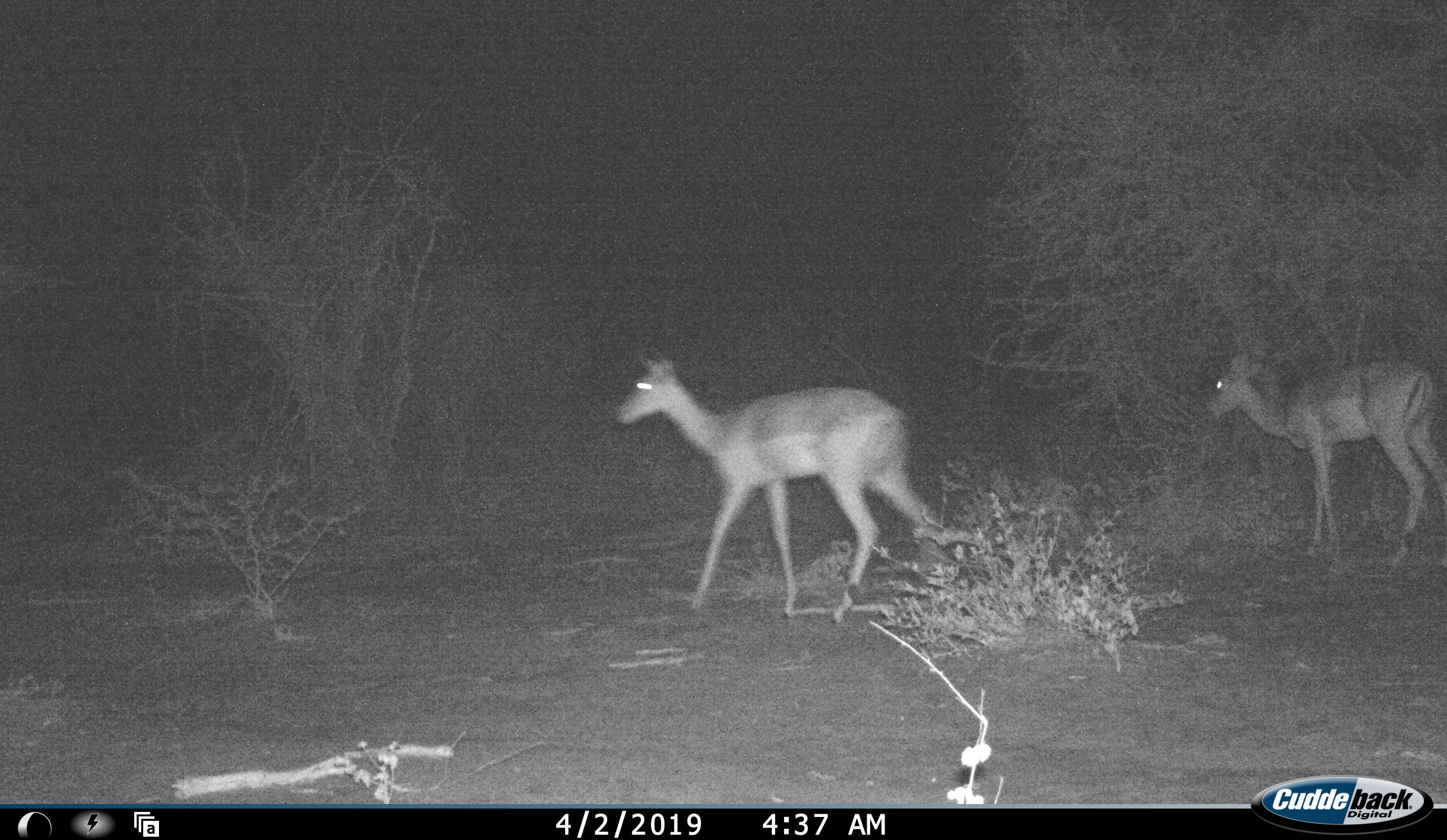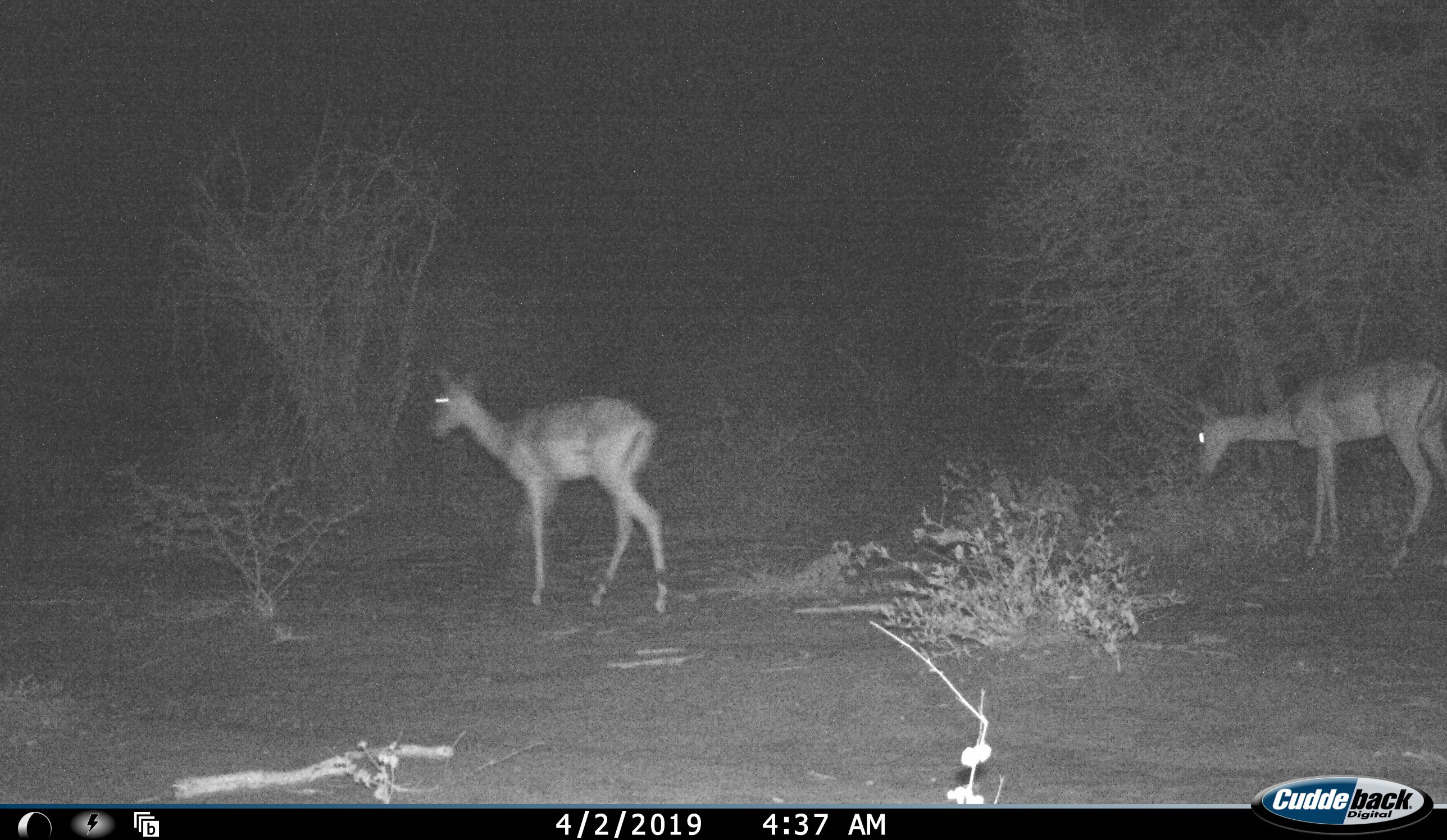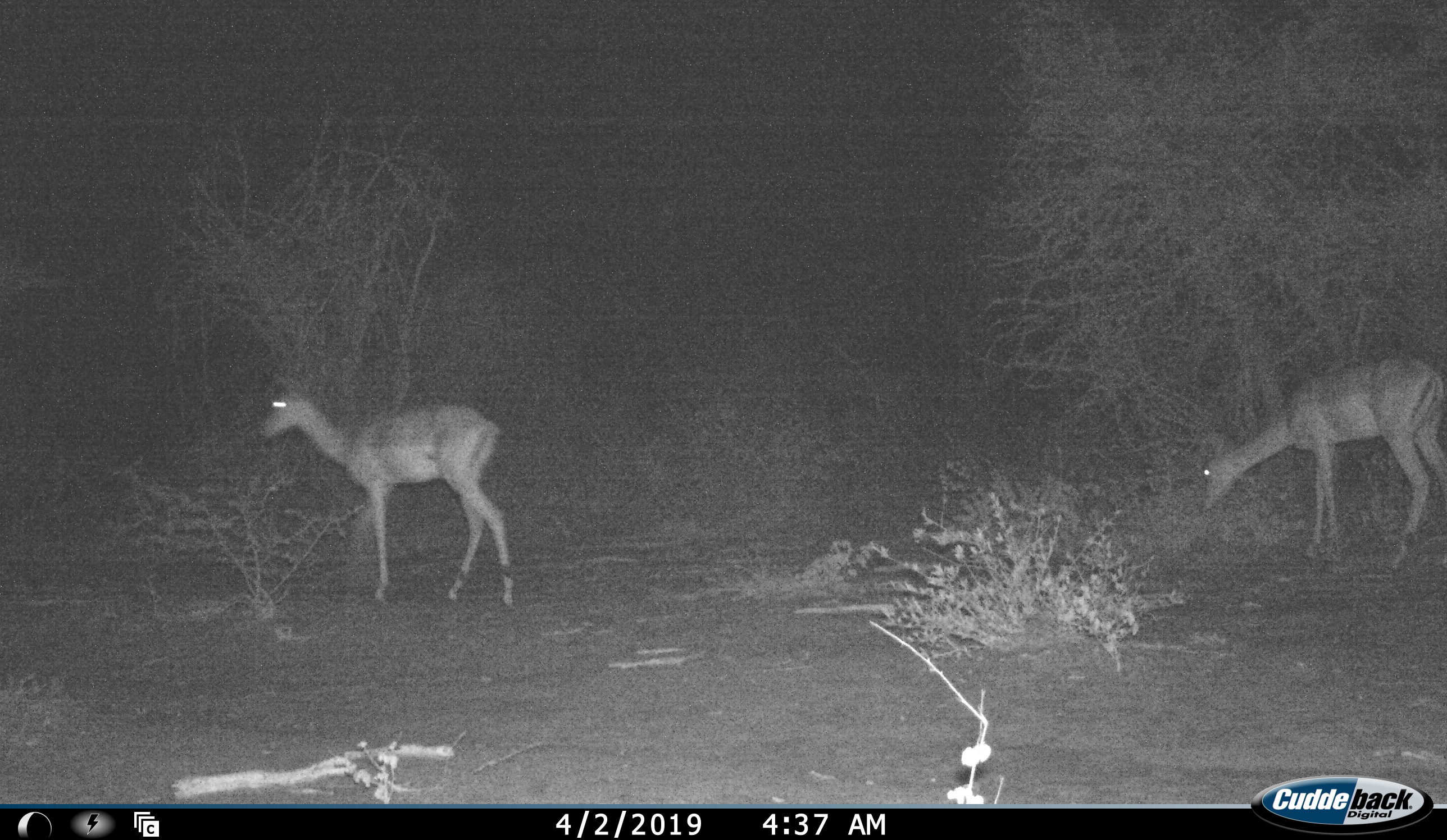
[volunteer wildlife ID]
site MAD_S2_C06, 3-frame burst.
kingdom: Animalia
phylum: Chordata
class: Mammalia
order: Artiodactyla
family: Bovidae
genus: Aepyceros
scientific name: Aepyceros melampus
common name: impala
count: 2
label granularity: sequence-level